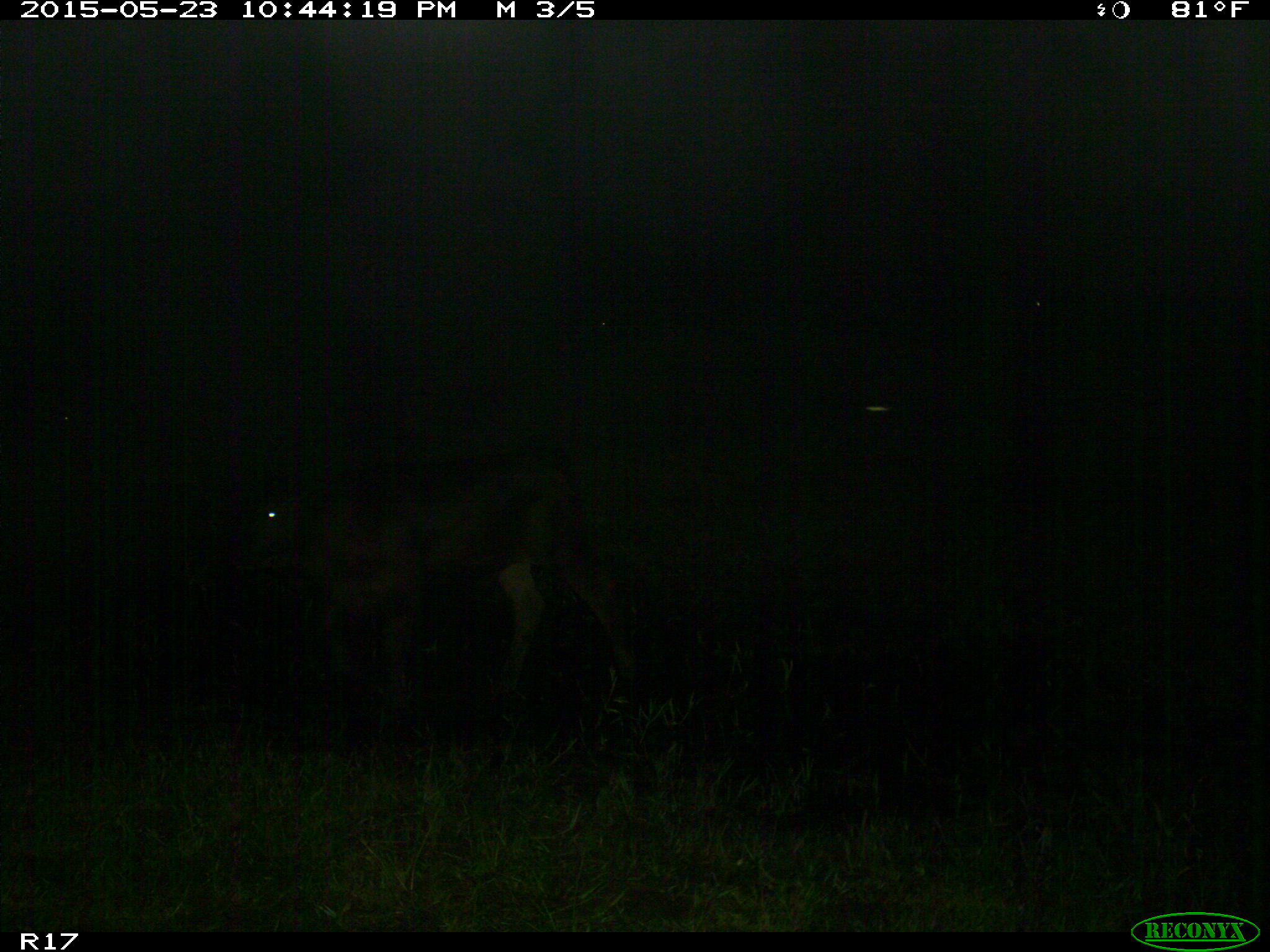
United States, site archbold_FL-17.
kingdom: Animalia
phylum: Chordata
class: Mammalia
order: Artiodactyla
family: Bovidae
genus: Bos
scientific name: Bos taurus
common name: domestic cow